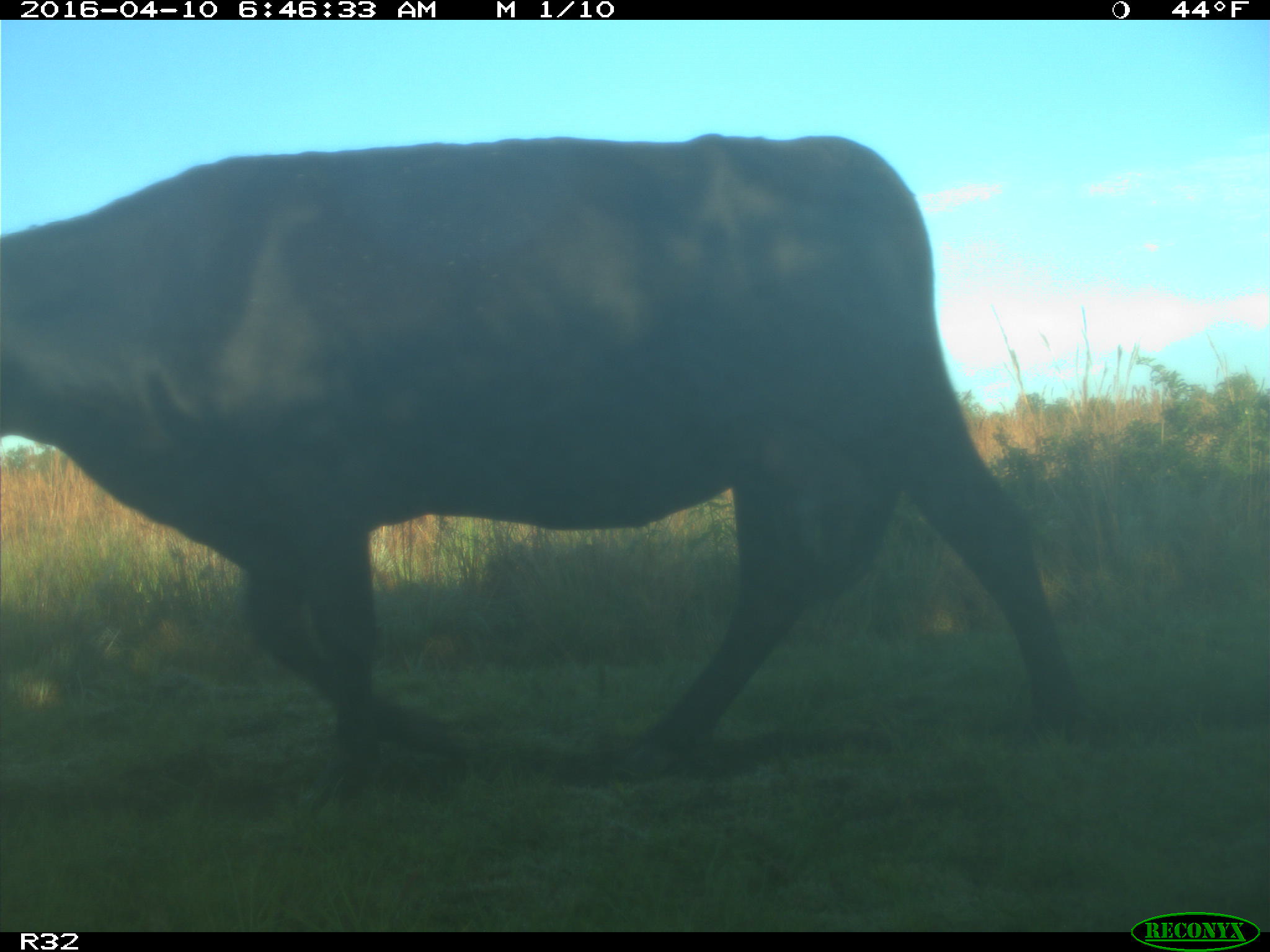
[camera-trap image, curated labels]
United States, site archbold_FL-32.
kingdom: Animalia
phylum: Chordata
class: Mammalia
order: Artiodactyla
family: Bovidae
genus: Bos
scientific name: Bos taurus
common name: domestic cow